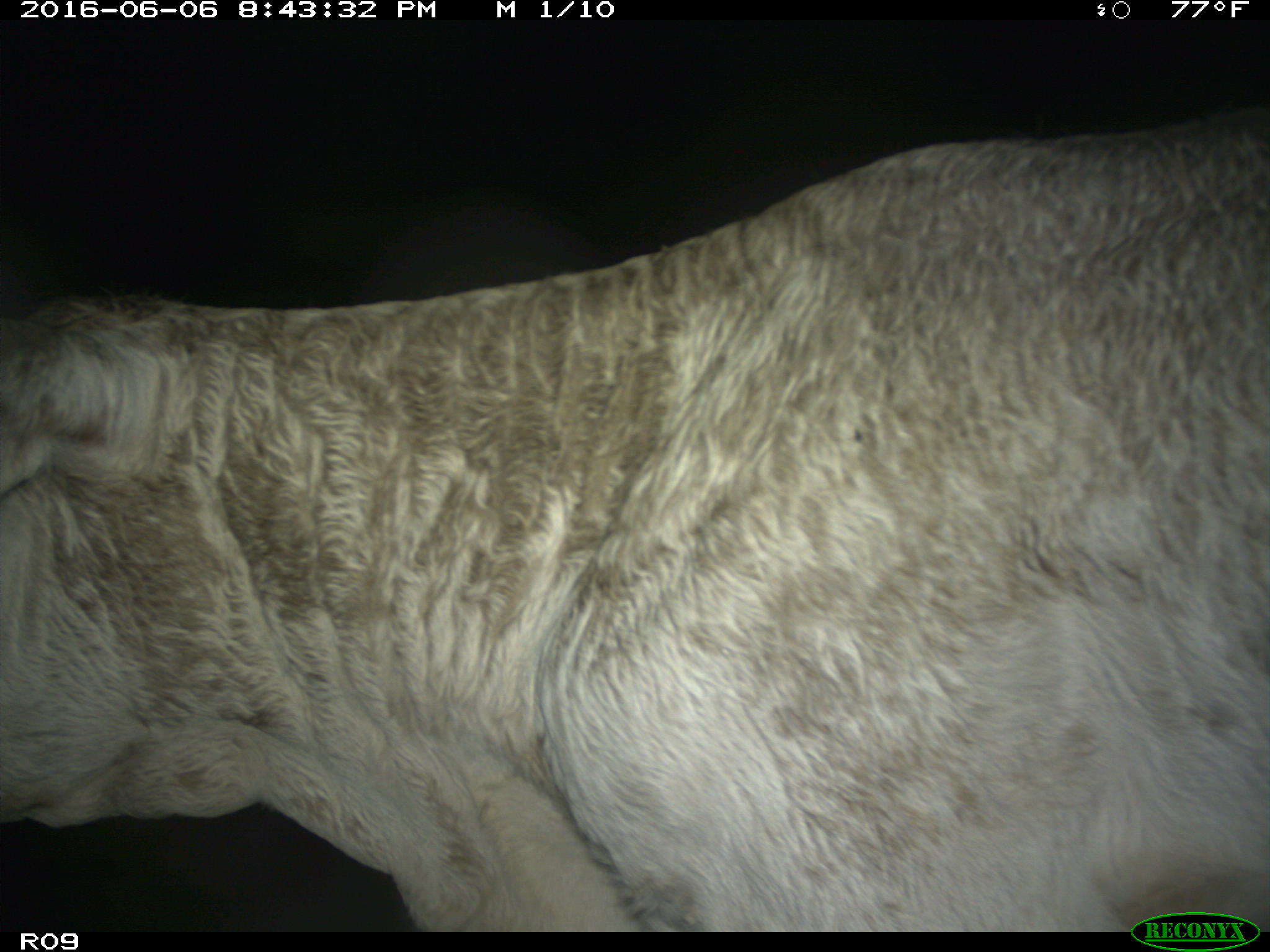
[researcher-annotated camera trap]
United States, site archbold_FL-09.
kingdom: Animalia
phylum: Chordata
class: Mammalia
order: Artiodactyla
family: Bovidae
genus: Bos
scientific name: Bos taurus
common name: domestic cow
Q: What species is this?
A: Bos taurus (domestic cow).